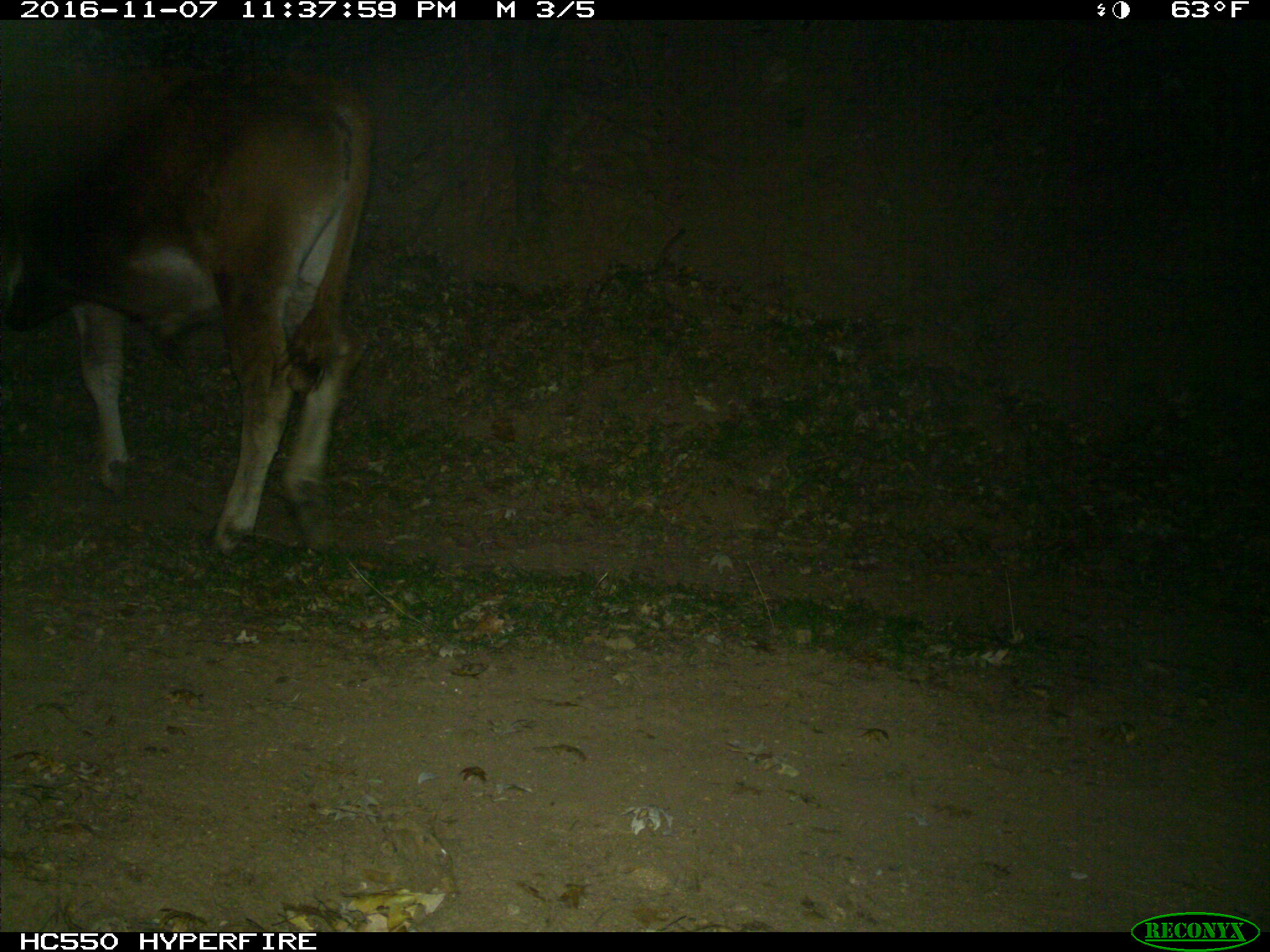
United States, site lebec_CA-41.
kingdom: Animalia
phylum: Chordata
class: Mammalia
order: Artiodactyla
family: Bovidae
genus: Bos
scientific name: Bos taurus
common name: domestic cow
Bos taurus (domestic cow).